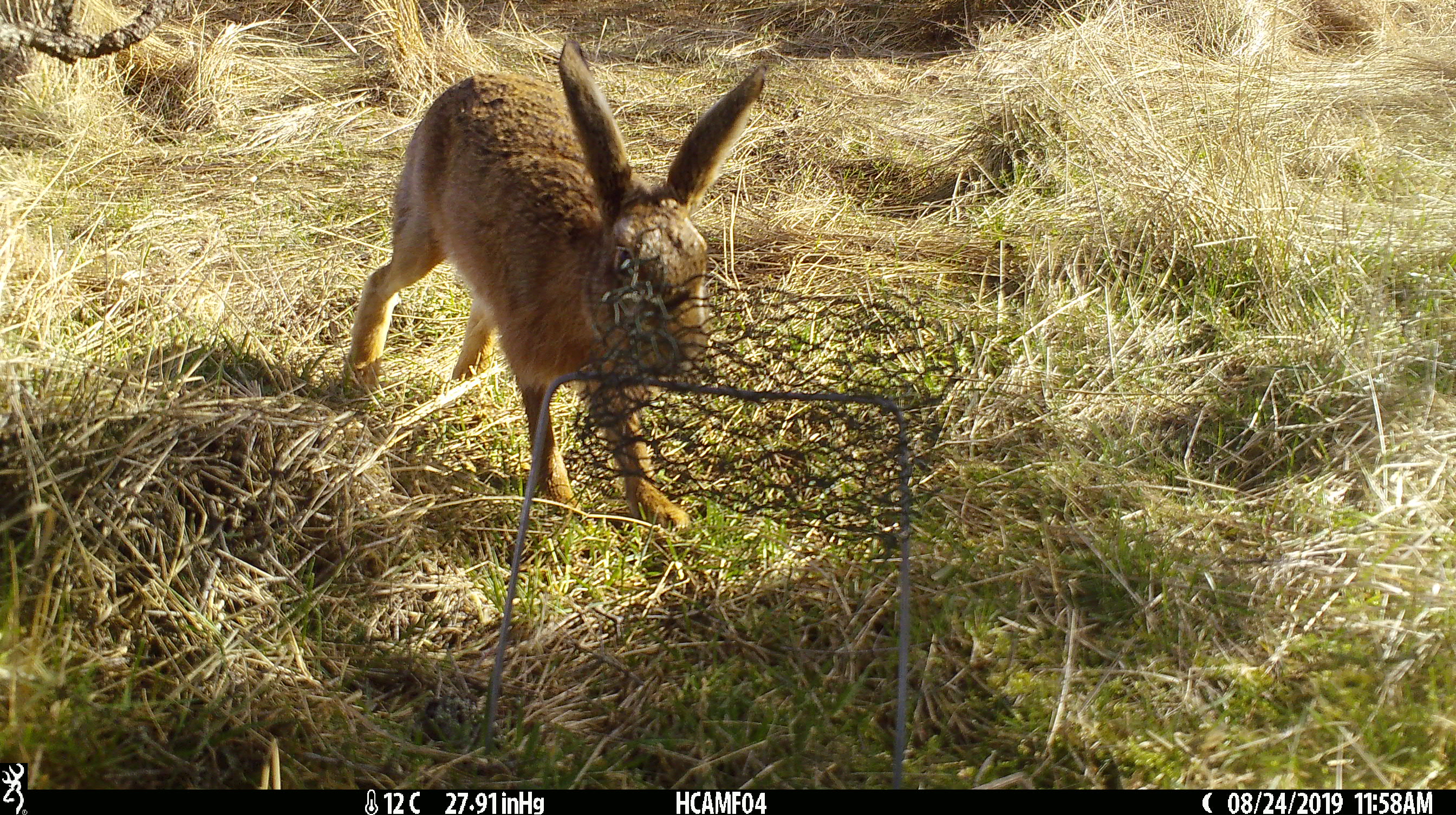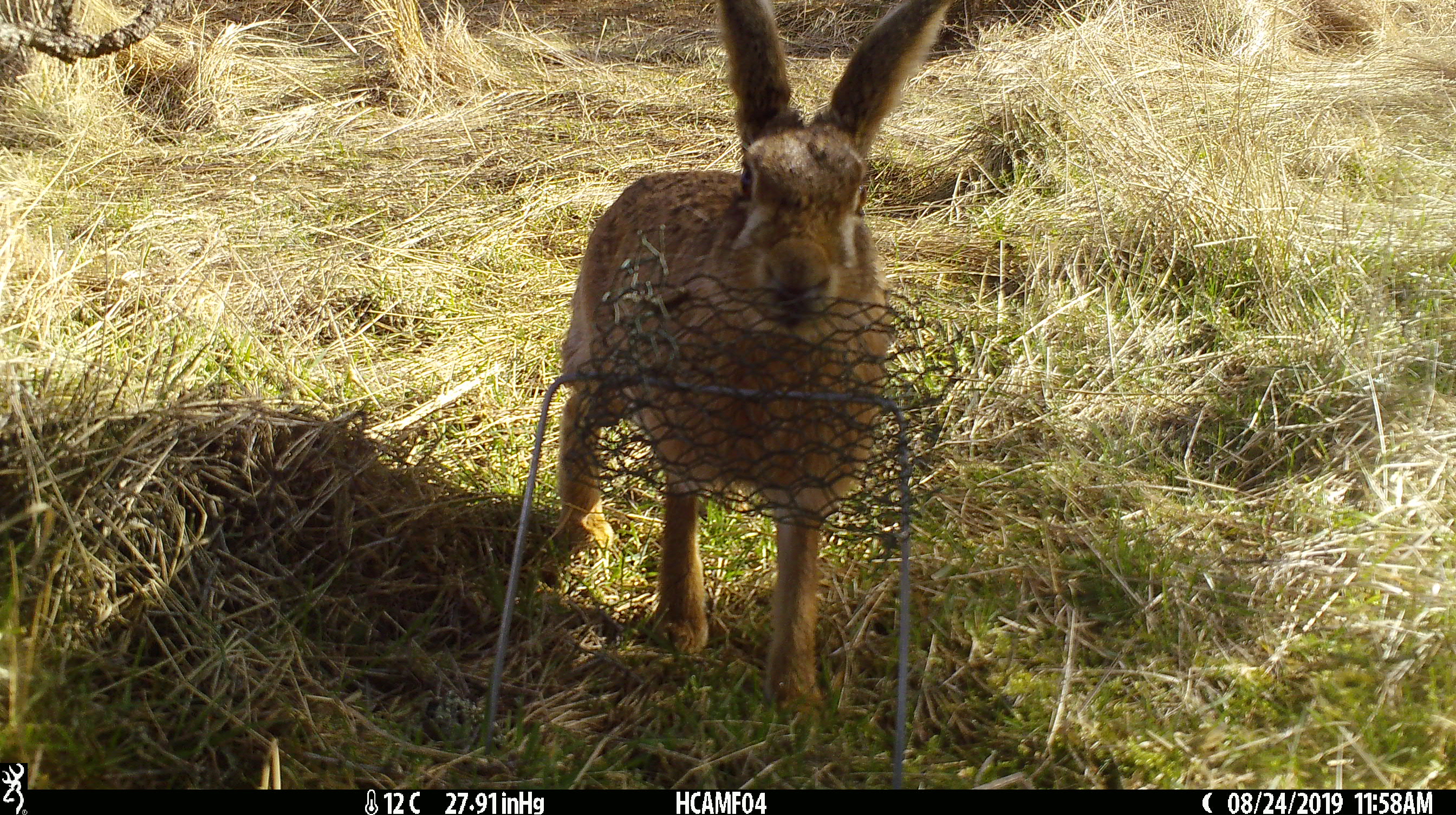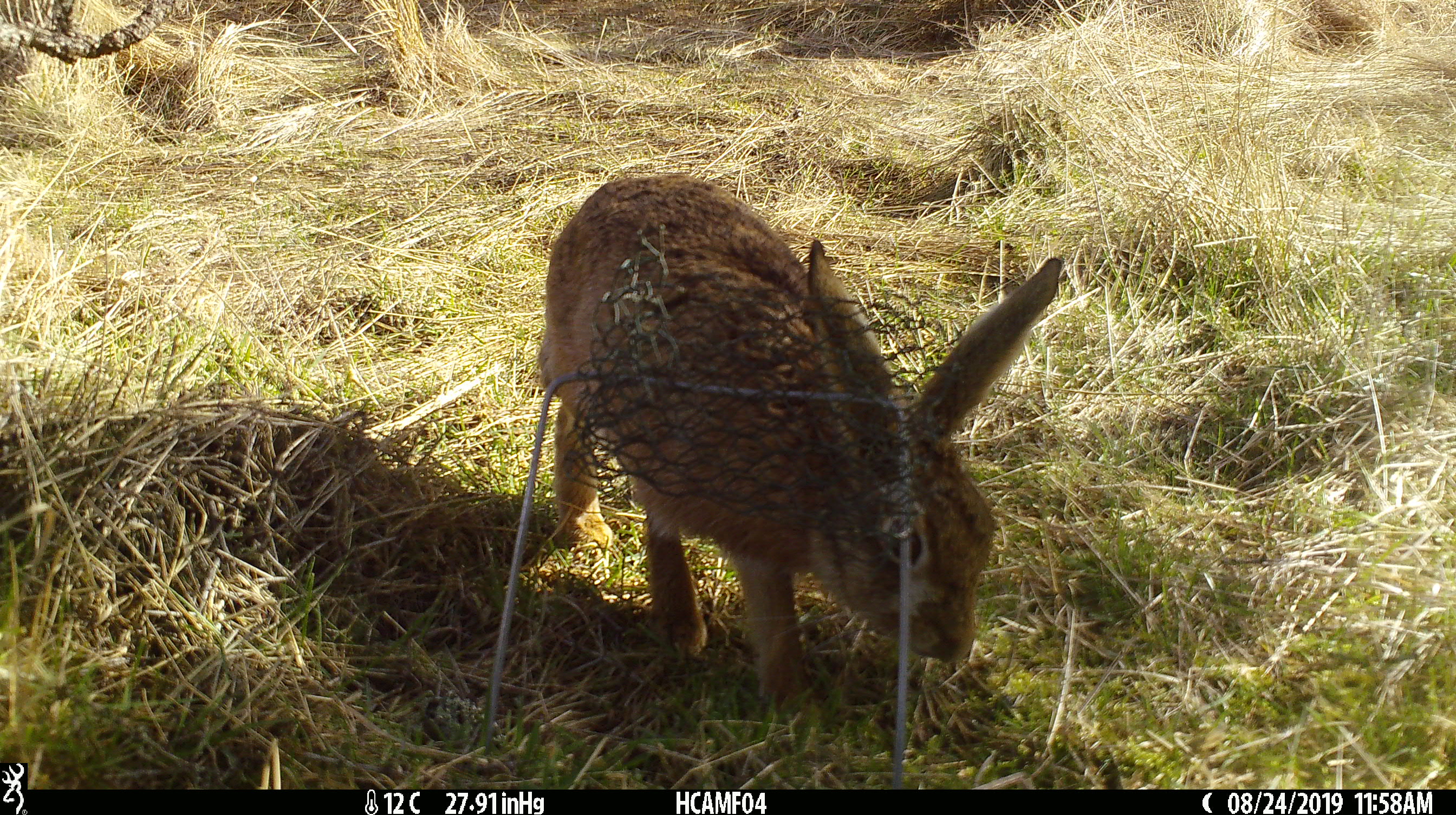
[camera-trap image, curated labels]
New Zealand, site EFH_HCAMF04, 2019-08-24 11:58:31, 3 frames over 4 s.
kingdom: Animalia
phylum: Chordata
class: Mammalia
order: Lagomorpha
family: Leporidae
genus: Lepus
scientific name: Lepus europaeus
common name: brown hare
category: hare